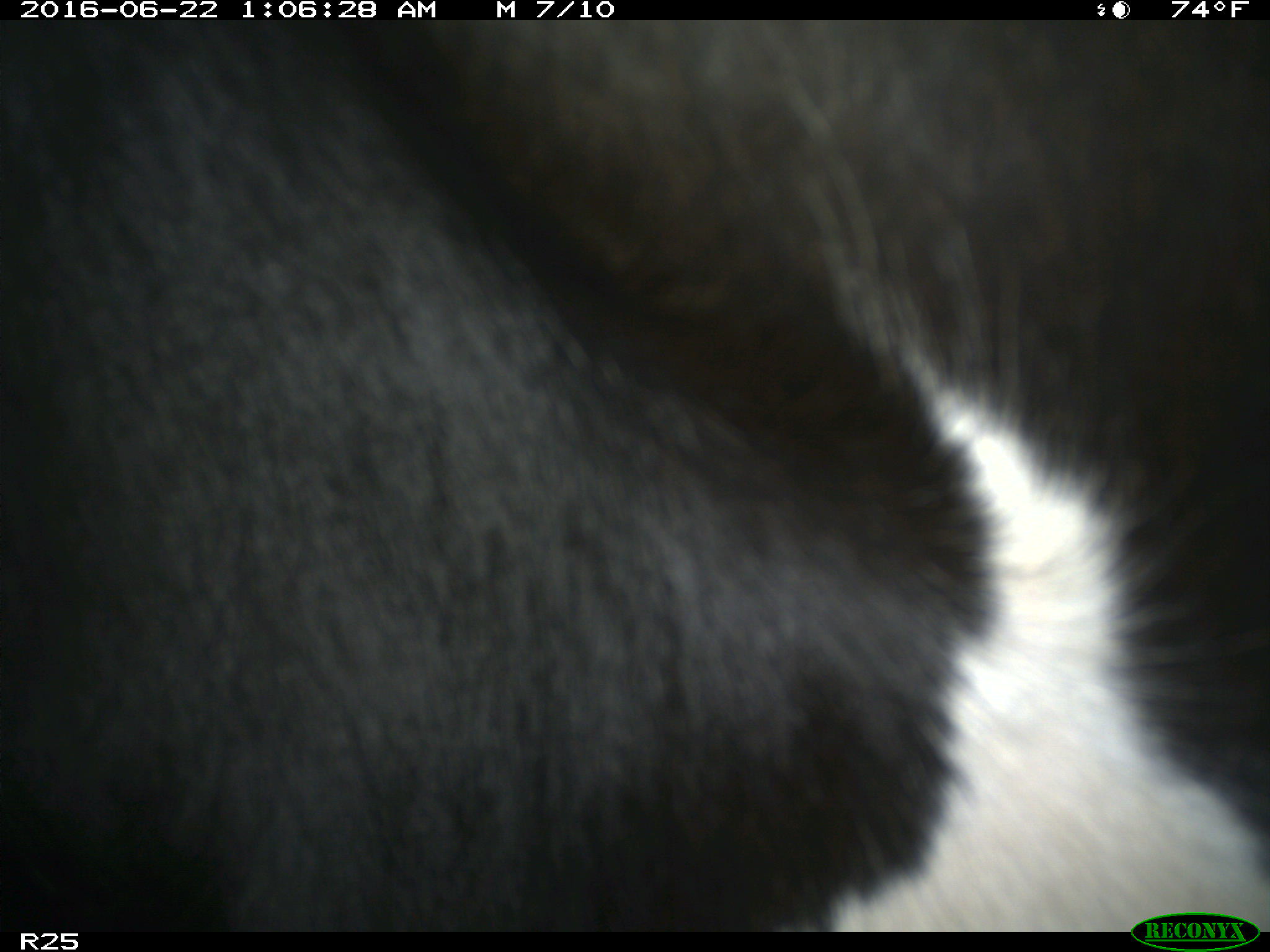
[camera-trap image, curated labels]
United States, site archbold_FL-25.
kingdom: Animalia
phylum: Chordata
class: Mammalia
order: Artiodactyla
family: Bovidae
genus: Bos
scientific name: Bos taurus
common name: domestic cow